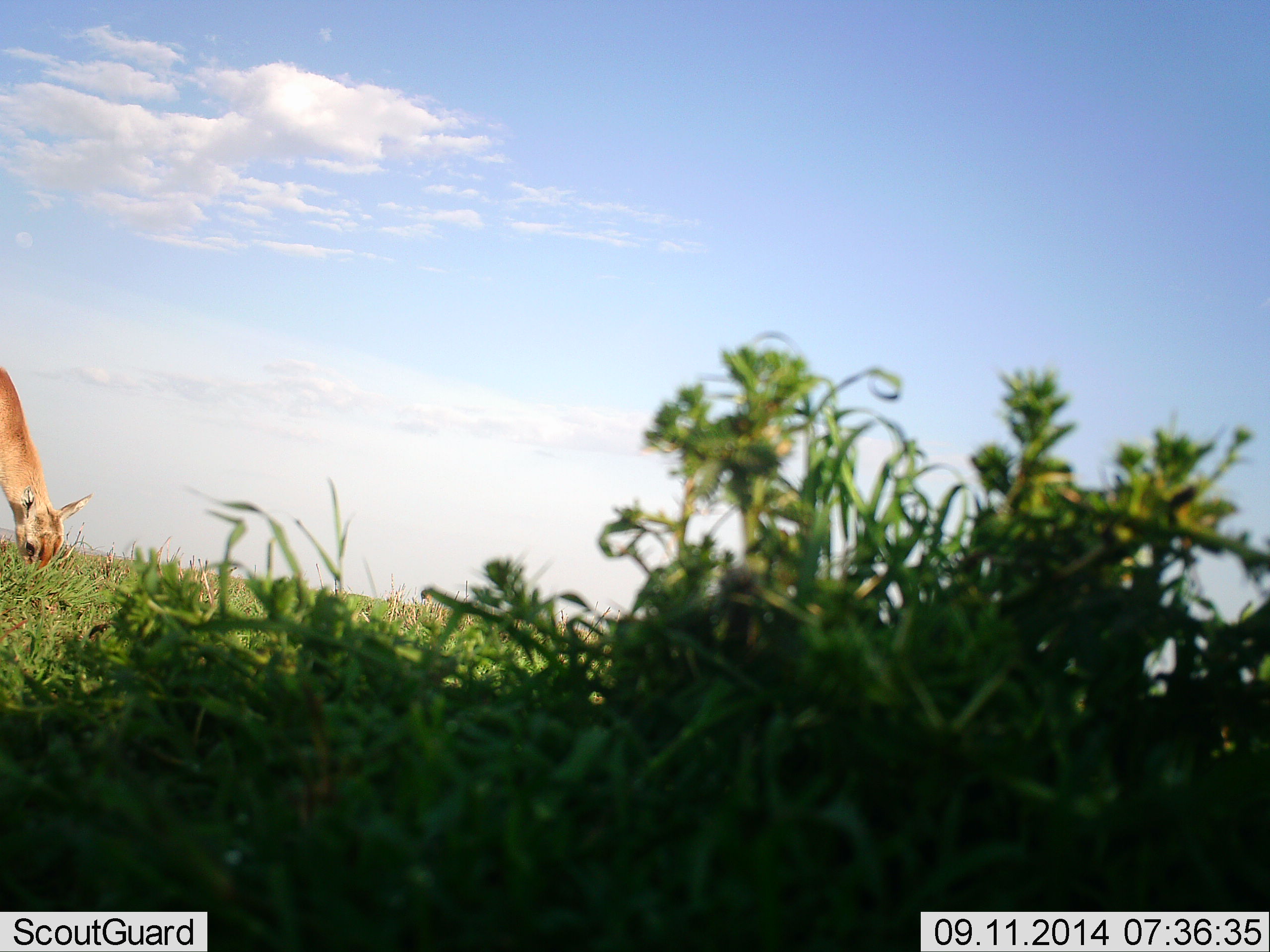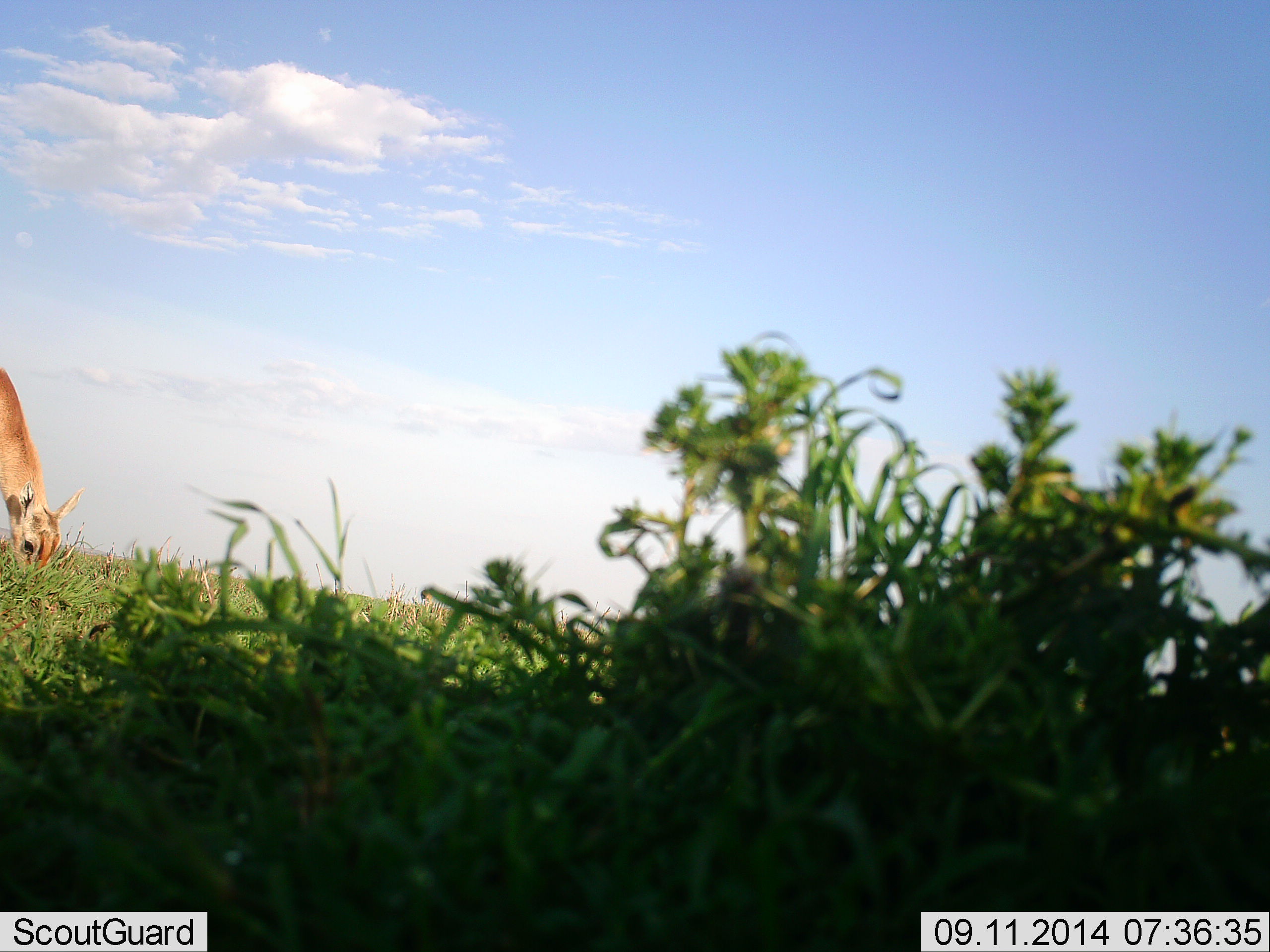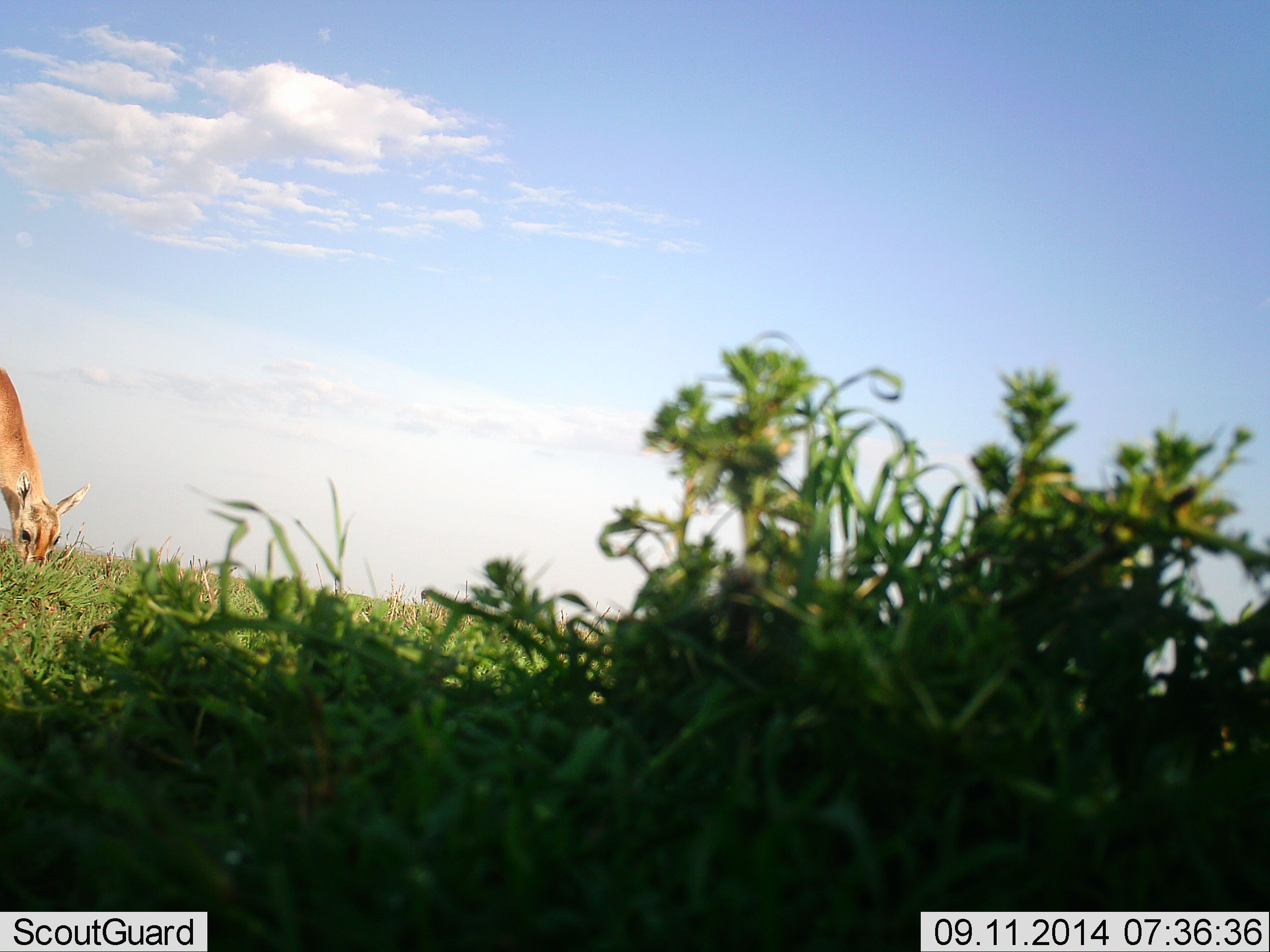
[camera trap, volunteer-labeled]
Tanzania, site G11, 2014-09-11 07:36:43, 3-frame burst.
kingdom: Animalia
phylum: Chordata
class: Mammalia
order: Artiodactyla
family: Bovidae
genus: Nanger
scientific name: Nanger granti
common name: grant's gazelle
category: gazellegrants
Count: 1.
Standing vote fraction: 11%.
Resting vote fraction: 0%.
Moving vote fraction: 0%.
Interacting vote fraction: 0%.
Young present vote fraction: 0%.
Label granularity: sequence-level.